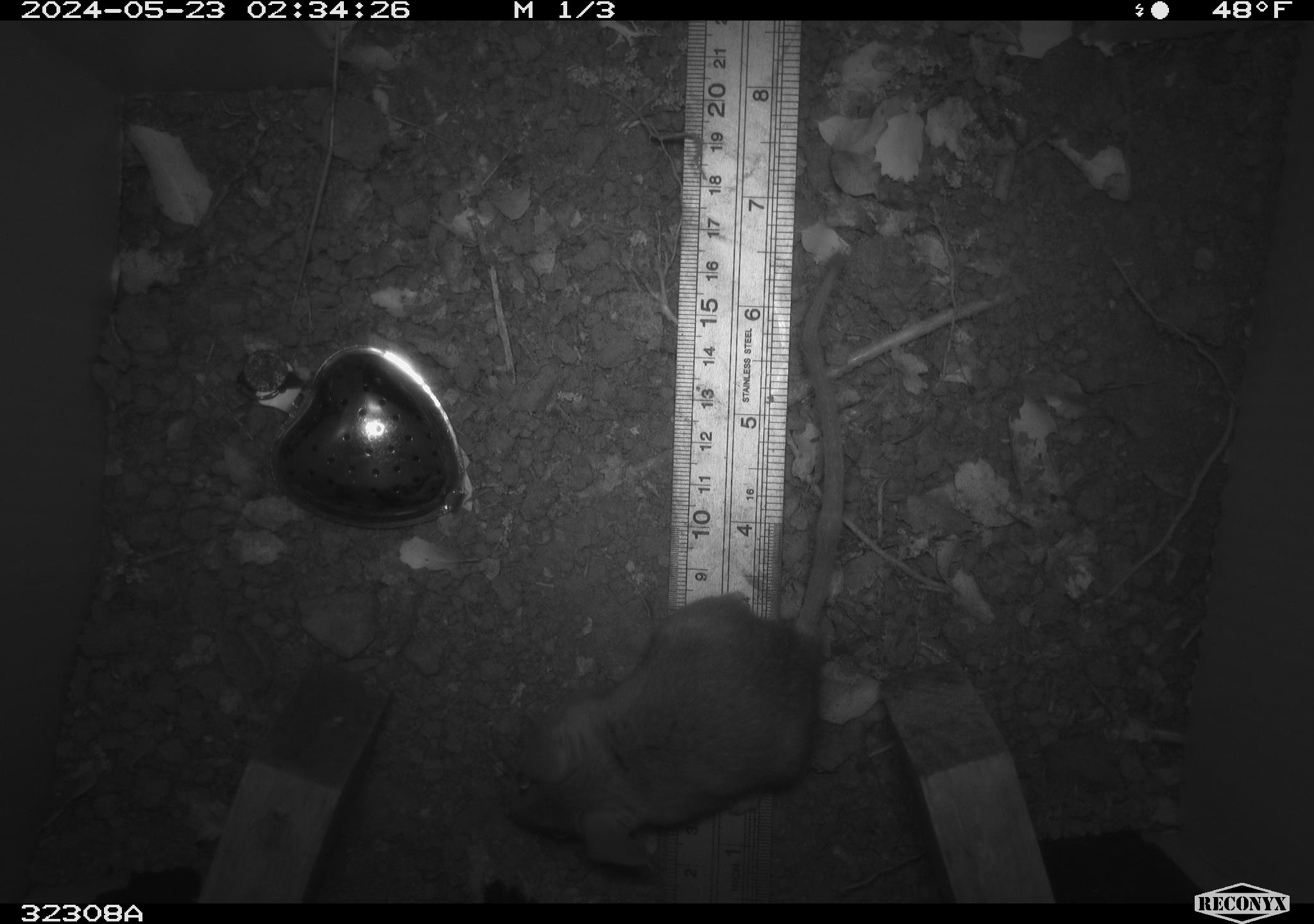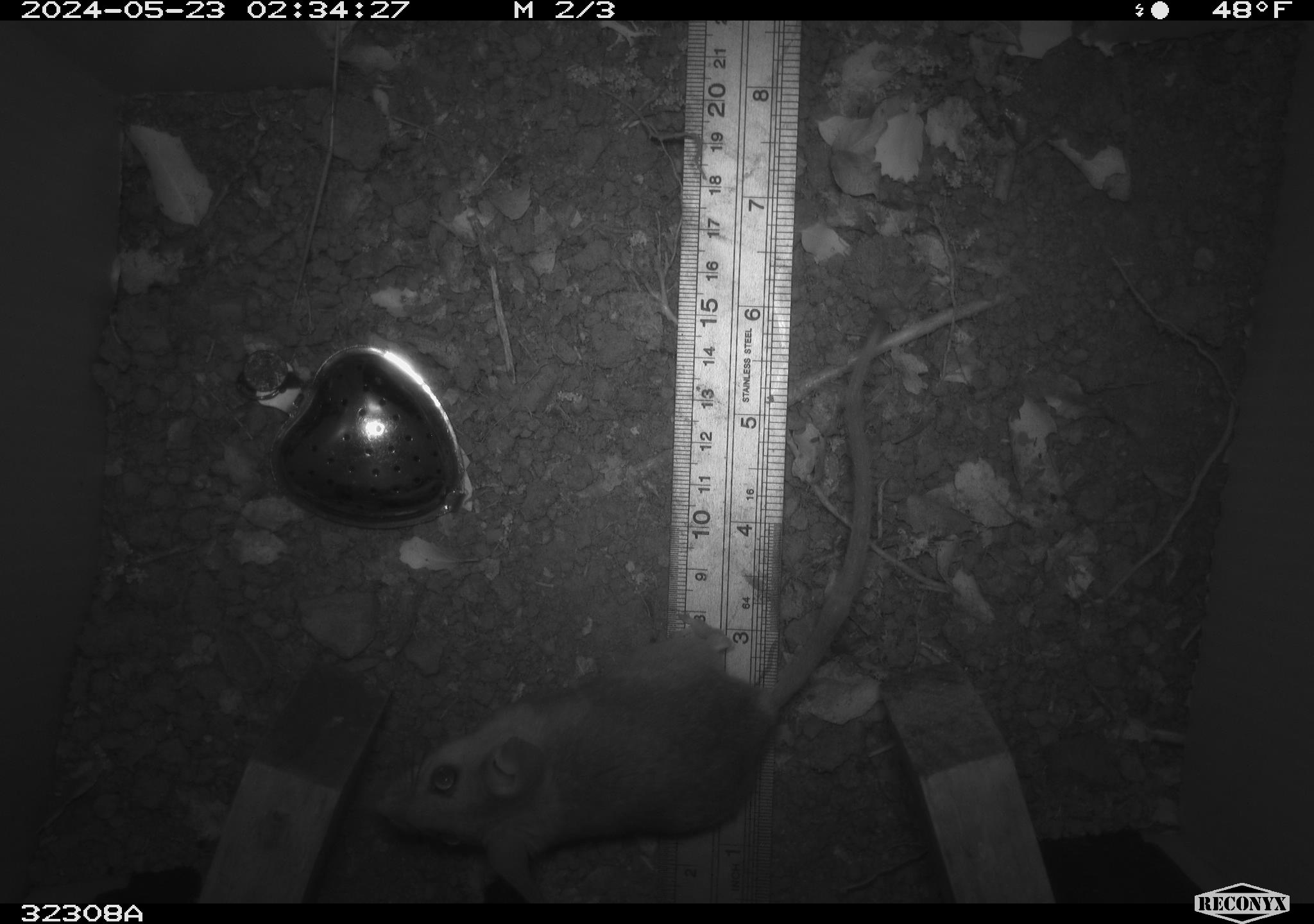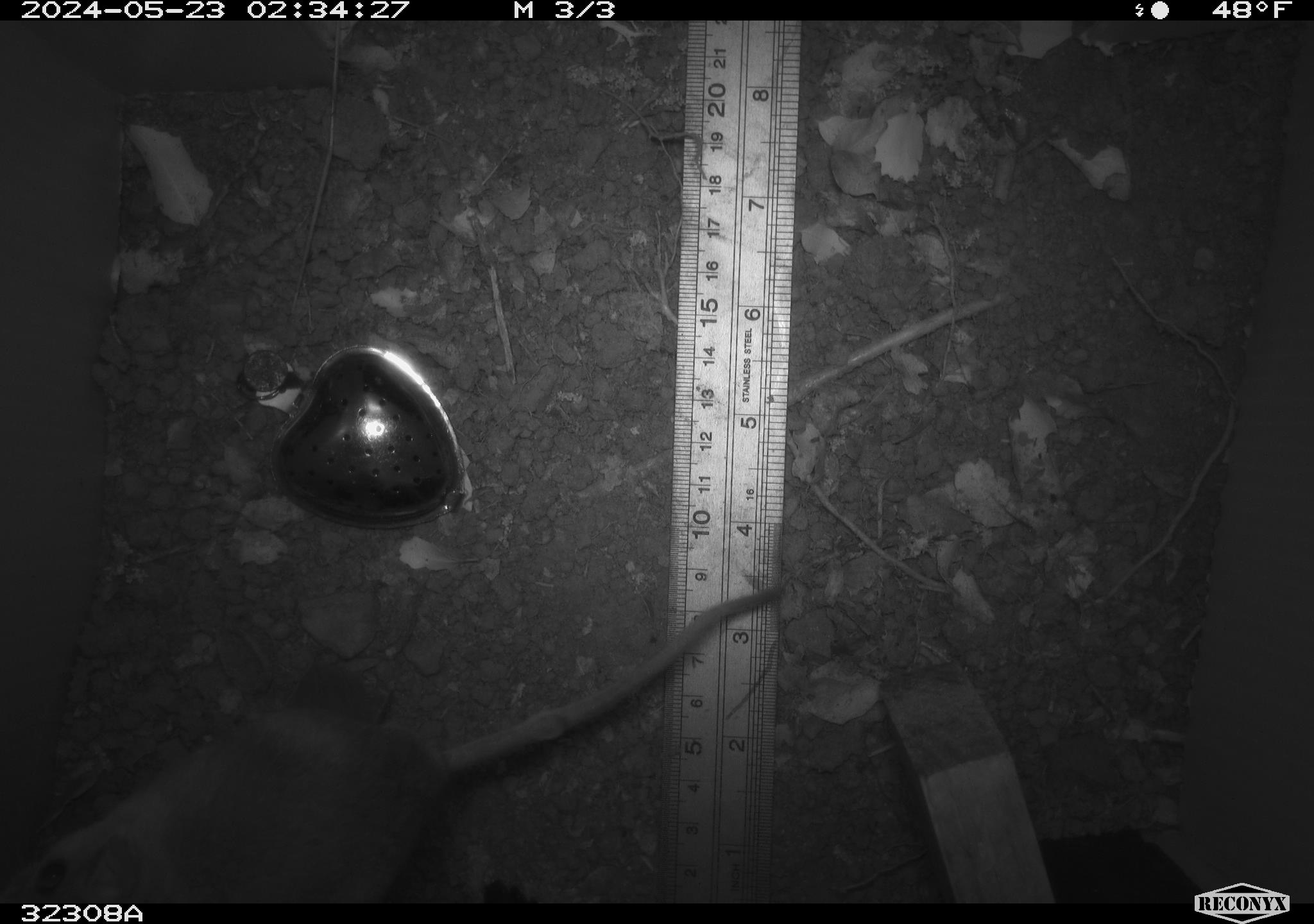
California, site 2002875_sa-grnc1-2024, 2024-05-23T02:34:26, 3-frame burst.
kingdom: Animalia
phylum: Chordata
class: Mammalia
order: Rodentia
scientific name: Rodentia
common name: rodent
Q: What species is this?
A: Rodent (Rodentia).